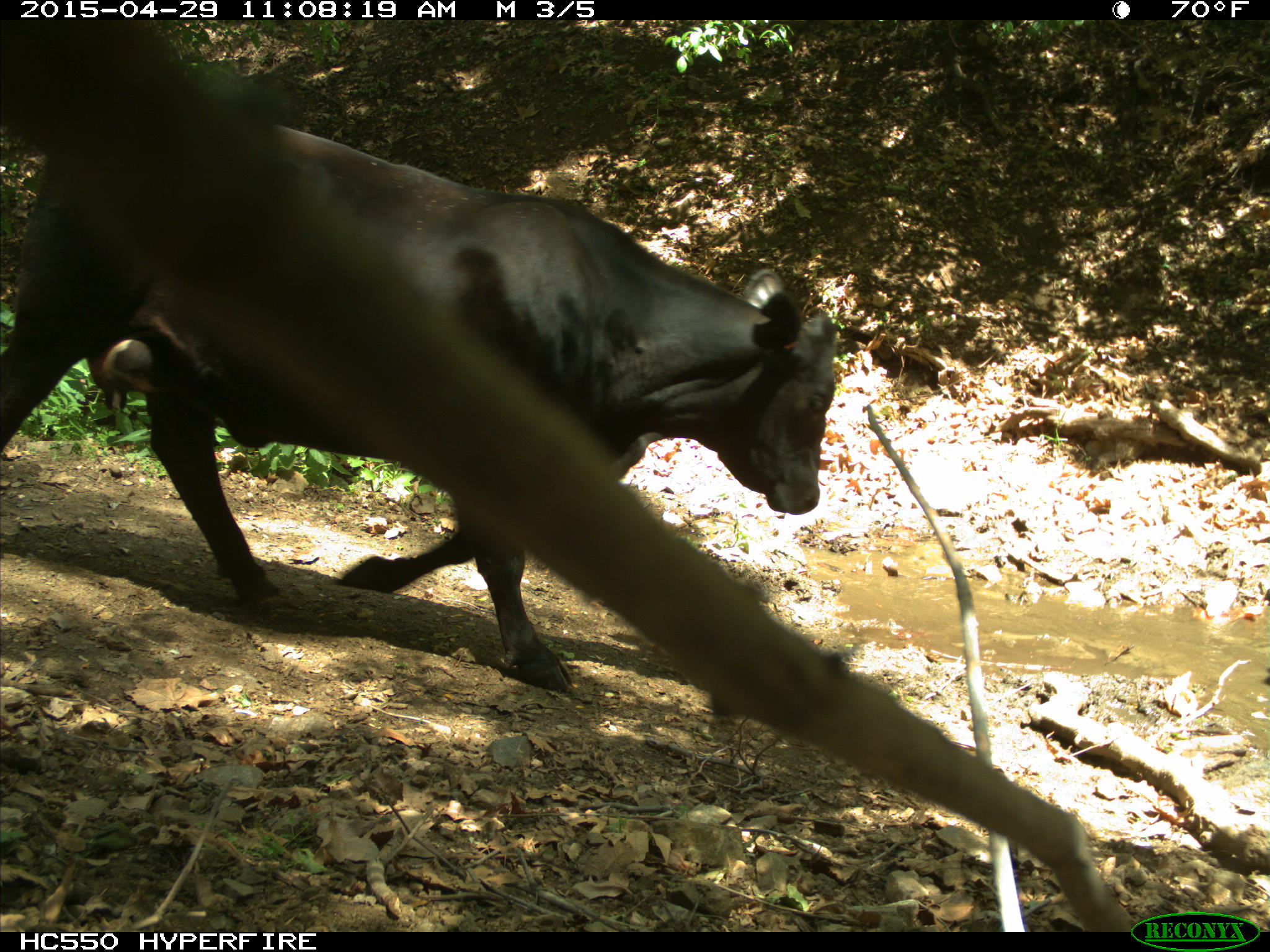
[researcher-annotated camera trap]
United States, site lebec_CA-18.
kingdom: Animalia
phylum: Chordata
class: Mammalia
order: Artiodactyla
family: Bovidae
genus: Bos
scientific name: Bos taurus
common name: domestic cow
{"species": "Bos taurus (domestic cow)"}